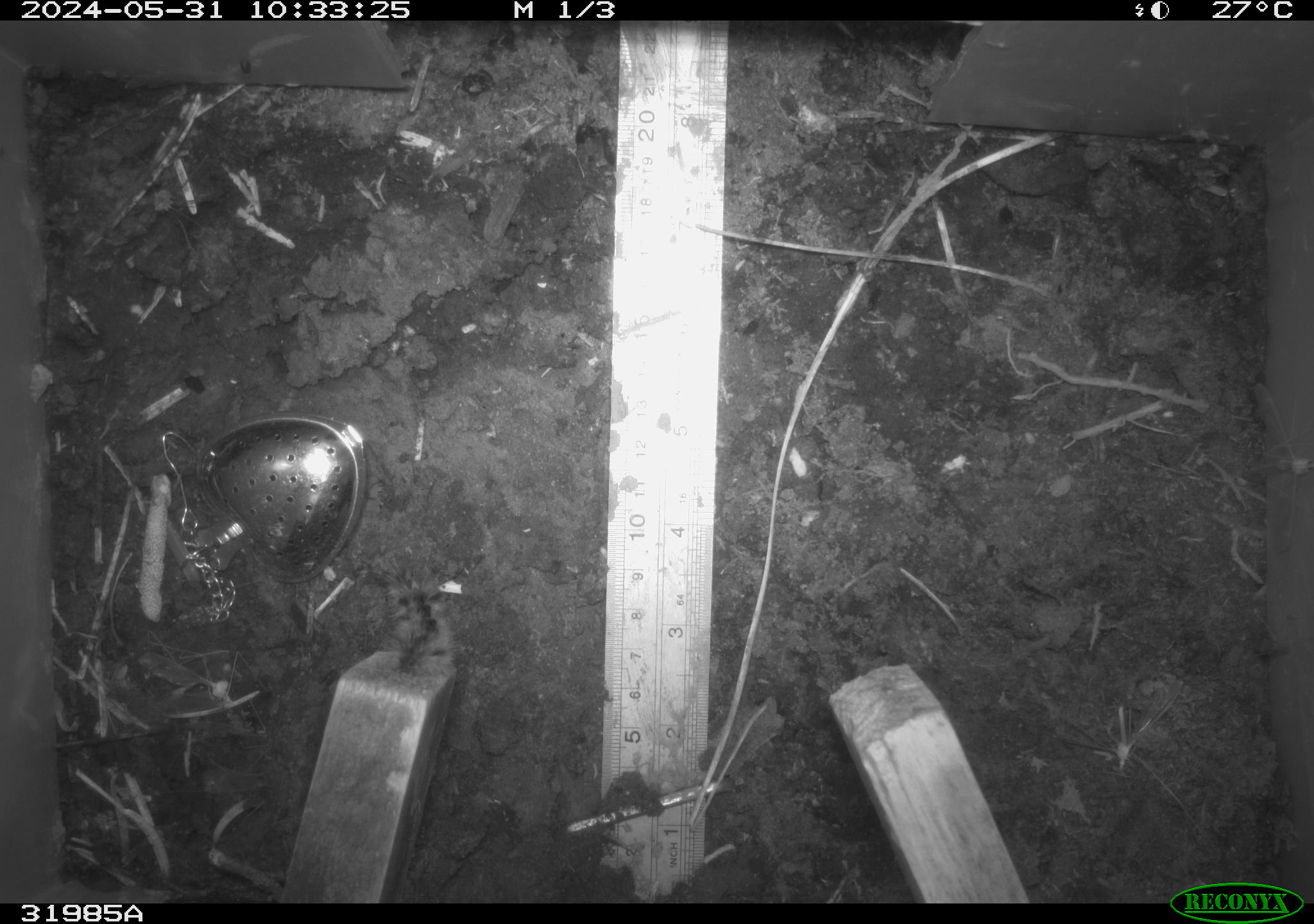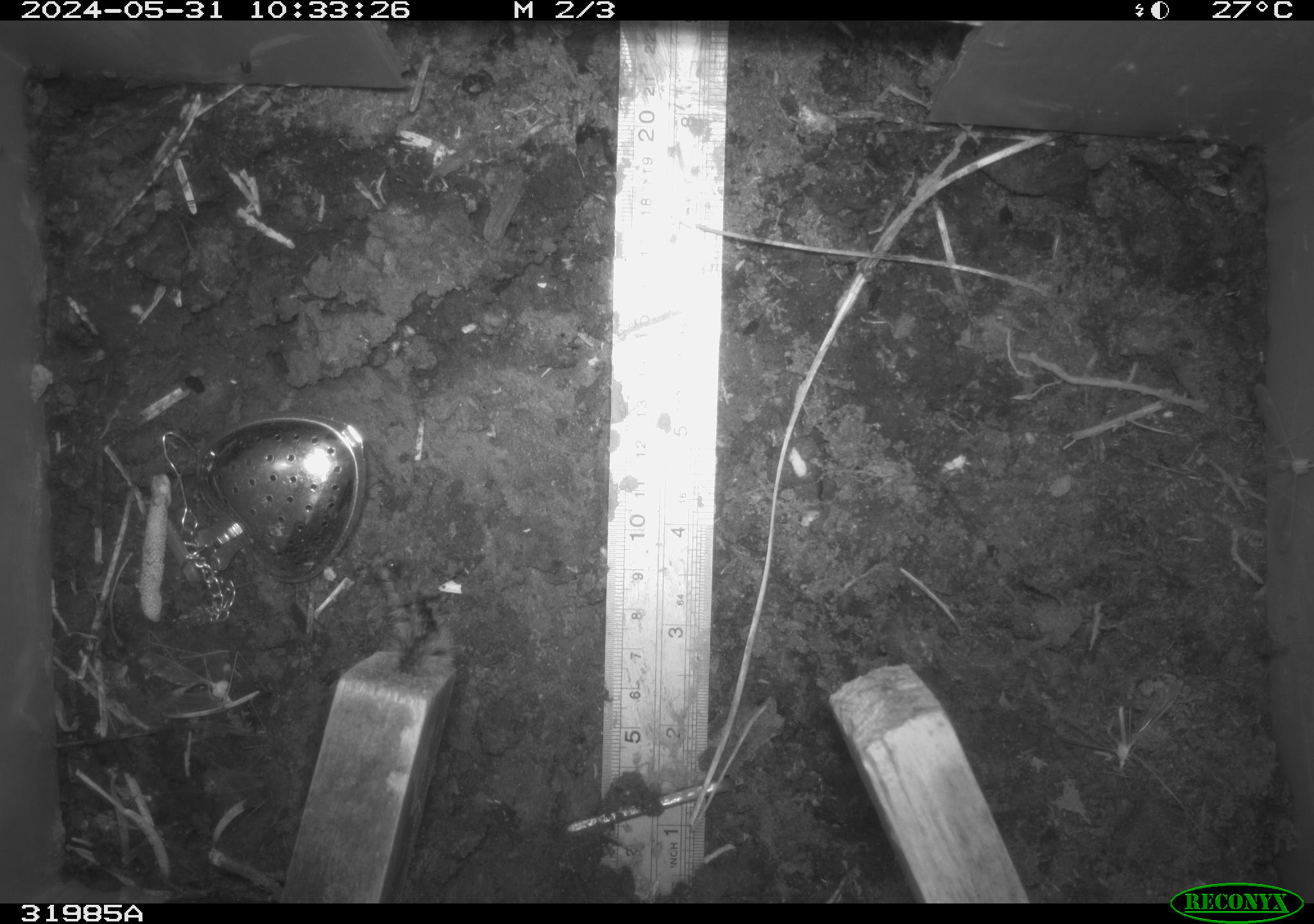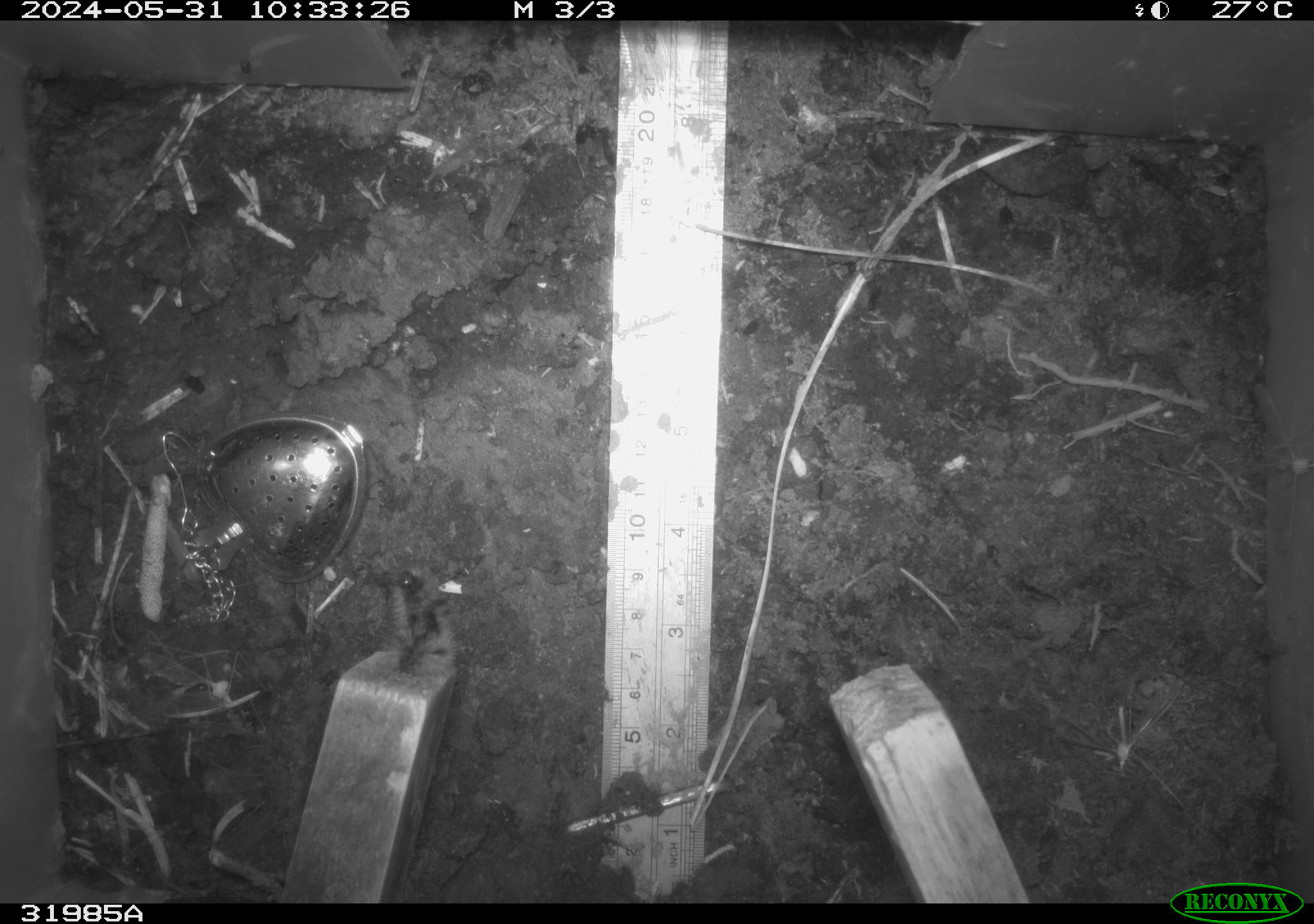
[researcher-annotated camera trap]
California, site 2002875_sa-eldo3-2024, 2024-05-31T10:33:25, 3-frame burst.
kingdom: Animalia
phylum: Arthropoda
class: Insecta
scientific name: Insecta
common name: insect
Insect (Insecta).